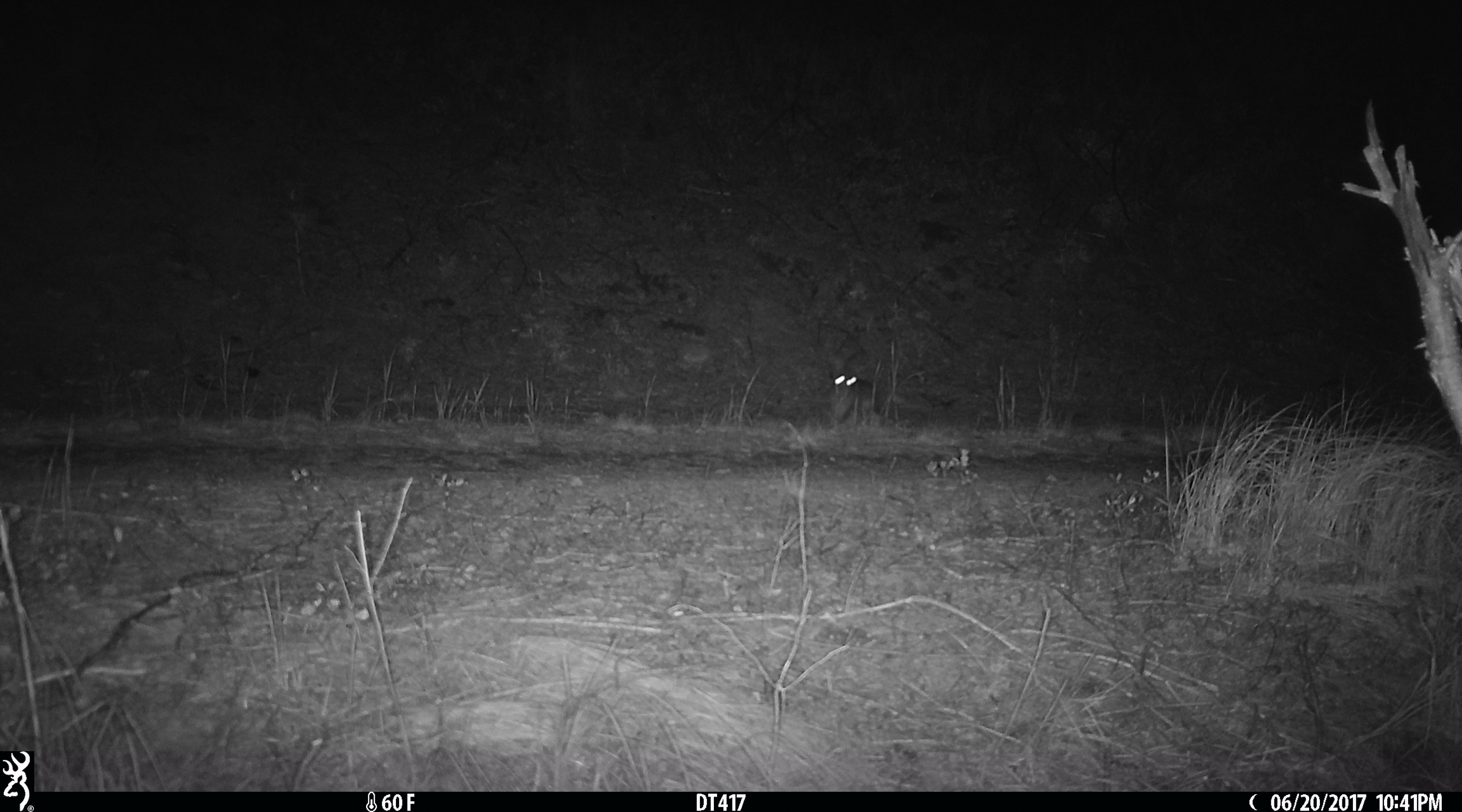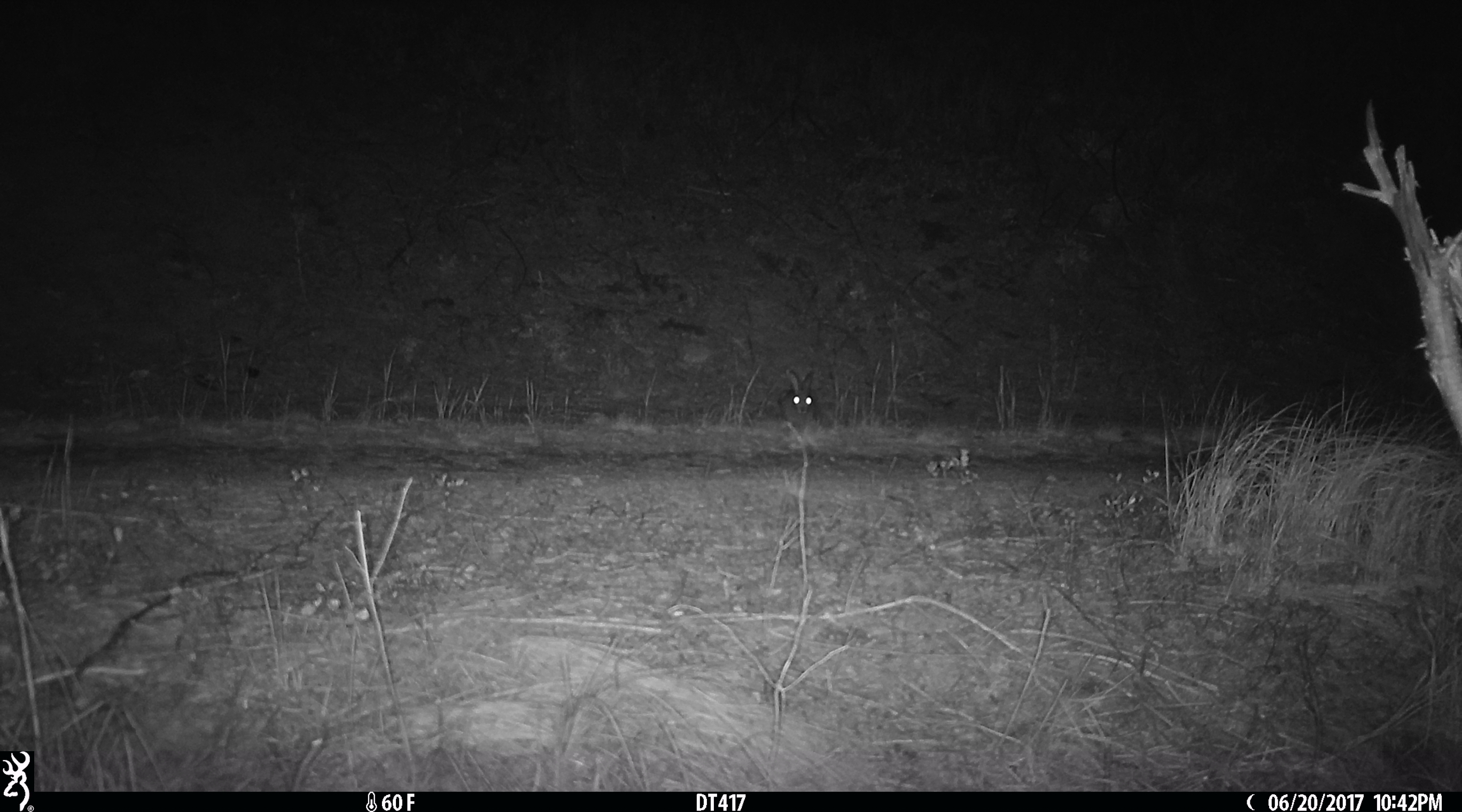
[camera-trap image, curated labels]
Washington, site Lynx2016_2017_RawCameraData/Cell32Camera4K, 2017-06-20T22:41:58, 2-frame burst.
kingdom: Animalia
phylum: Chordata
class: Mammalia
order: Lagomorpha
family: Leporidae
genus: Lepus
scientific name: Lepus americanus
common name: snowshoe hare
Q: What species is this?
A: Lepus americanus (snowshoe hare).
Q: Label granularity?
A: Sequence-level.